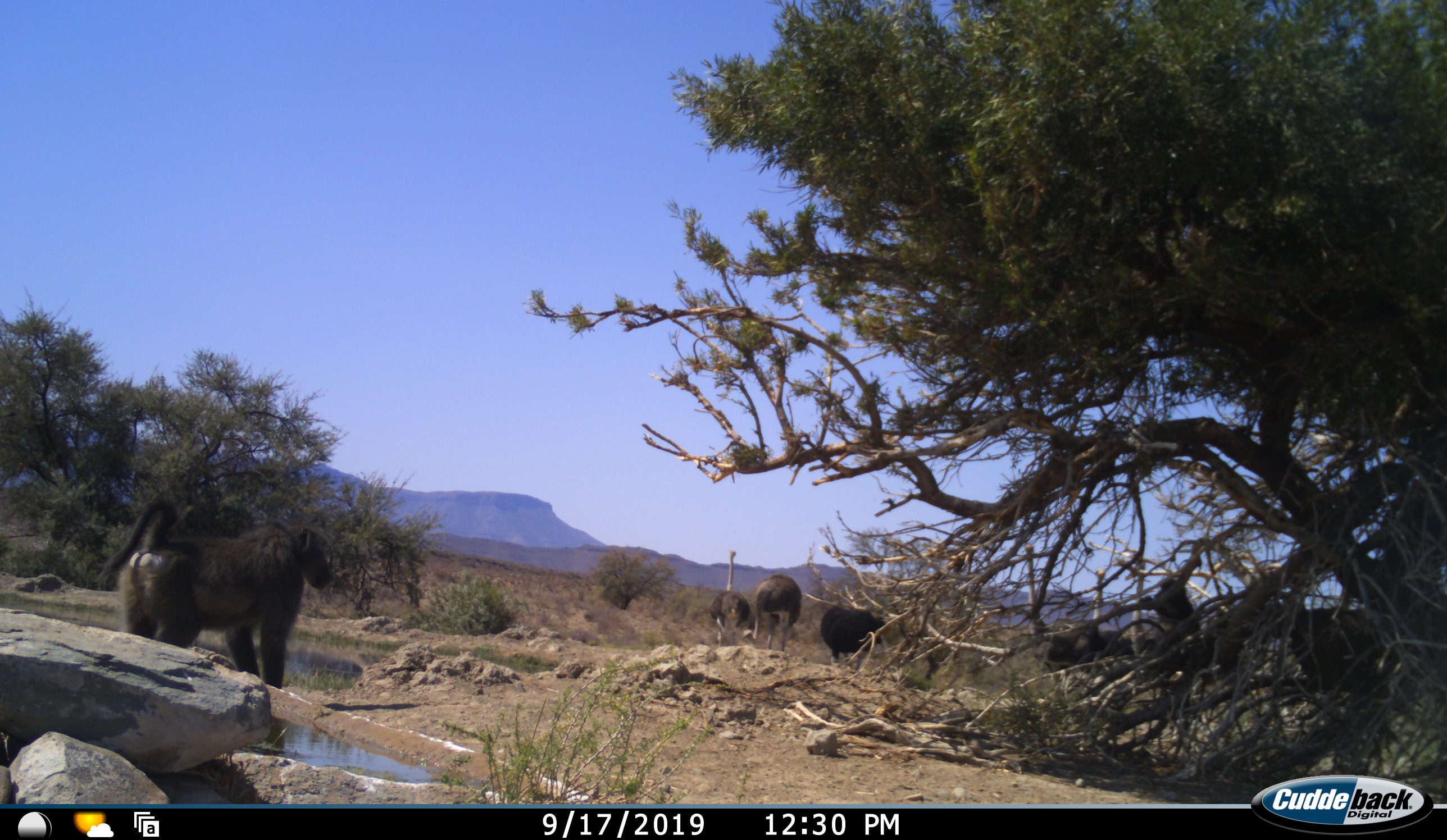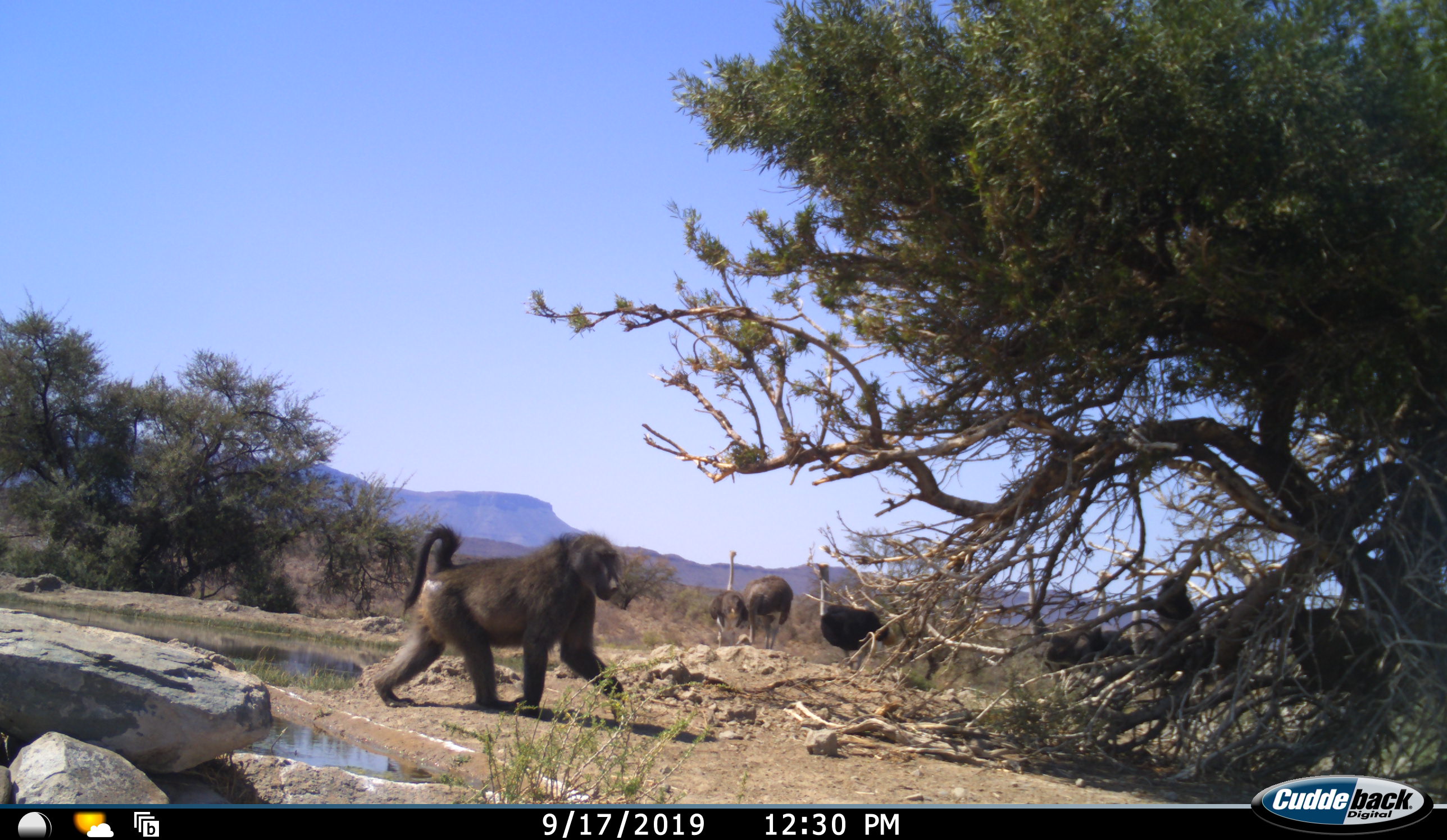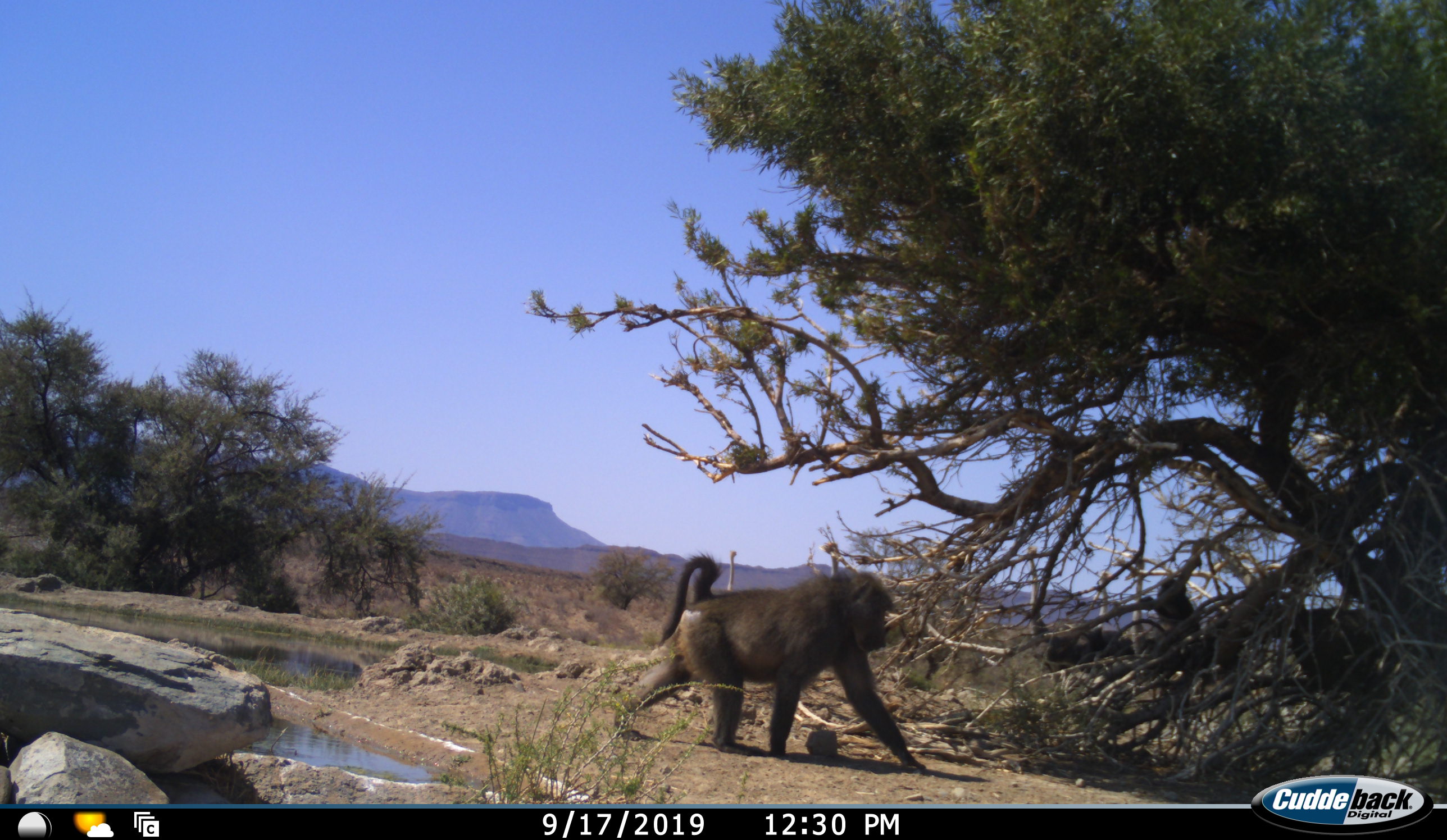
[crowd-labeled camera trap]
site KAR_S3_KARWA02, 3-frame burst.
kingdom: Animalia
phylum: Chordata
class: Mammalia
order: Primates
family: Cercopithecidae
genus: Papio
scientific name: Papio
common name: baboon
Baboon (Papio), count 1. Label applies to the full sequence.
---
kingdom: Animalia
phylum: Chordata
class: Aves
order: Struthioniformes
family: Struthionidae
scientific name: Struthionidae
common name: ostrich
Ostrich (Struthionidae), count 4. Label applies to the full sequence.